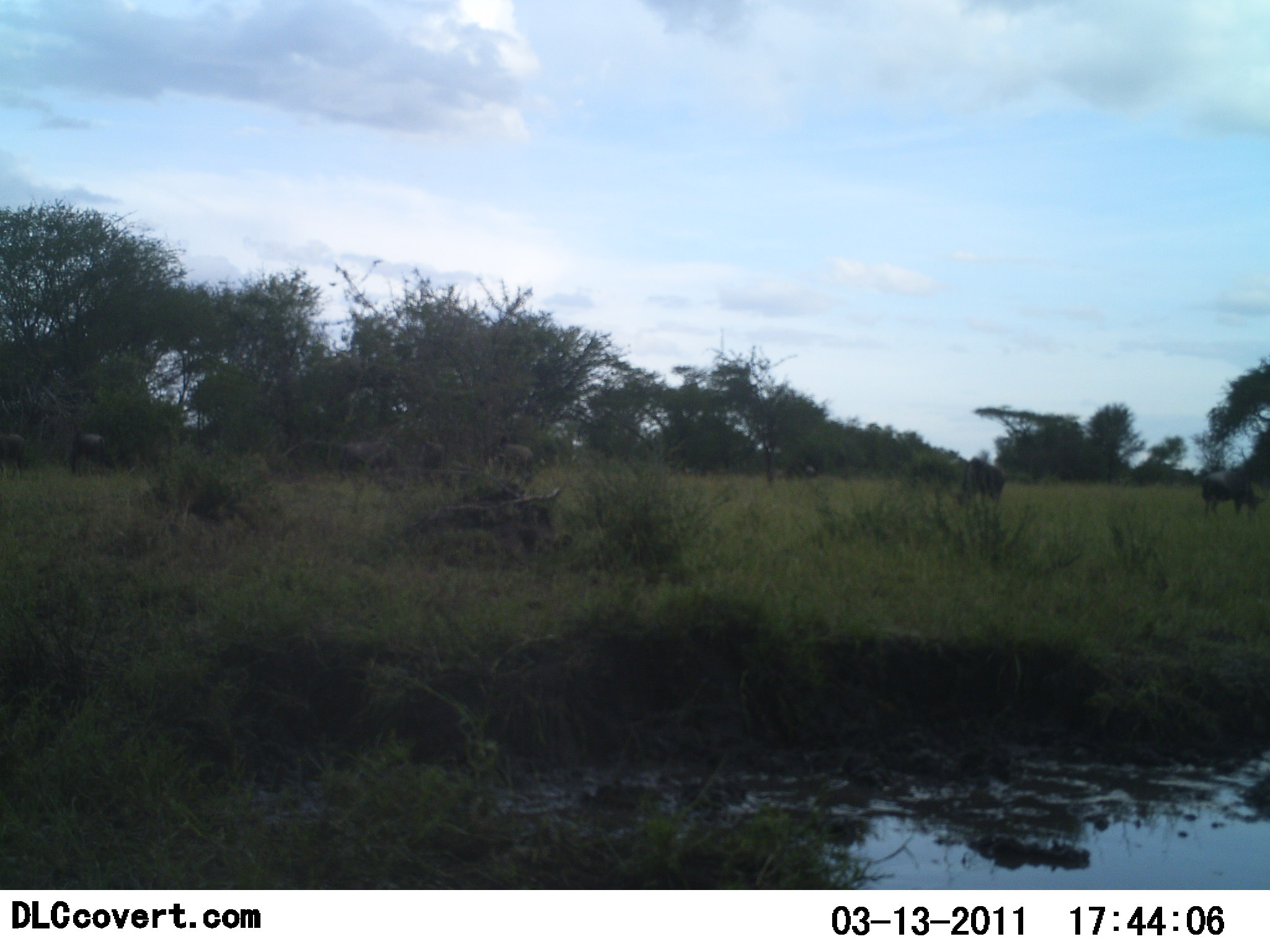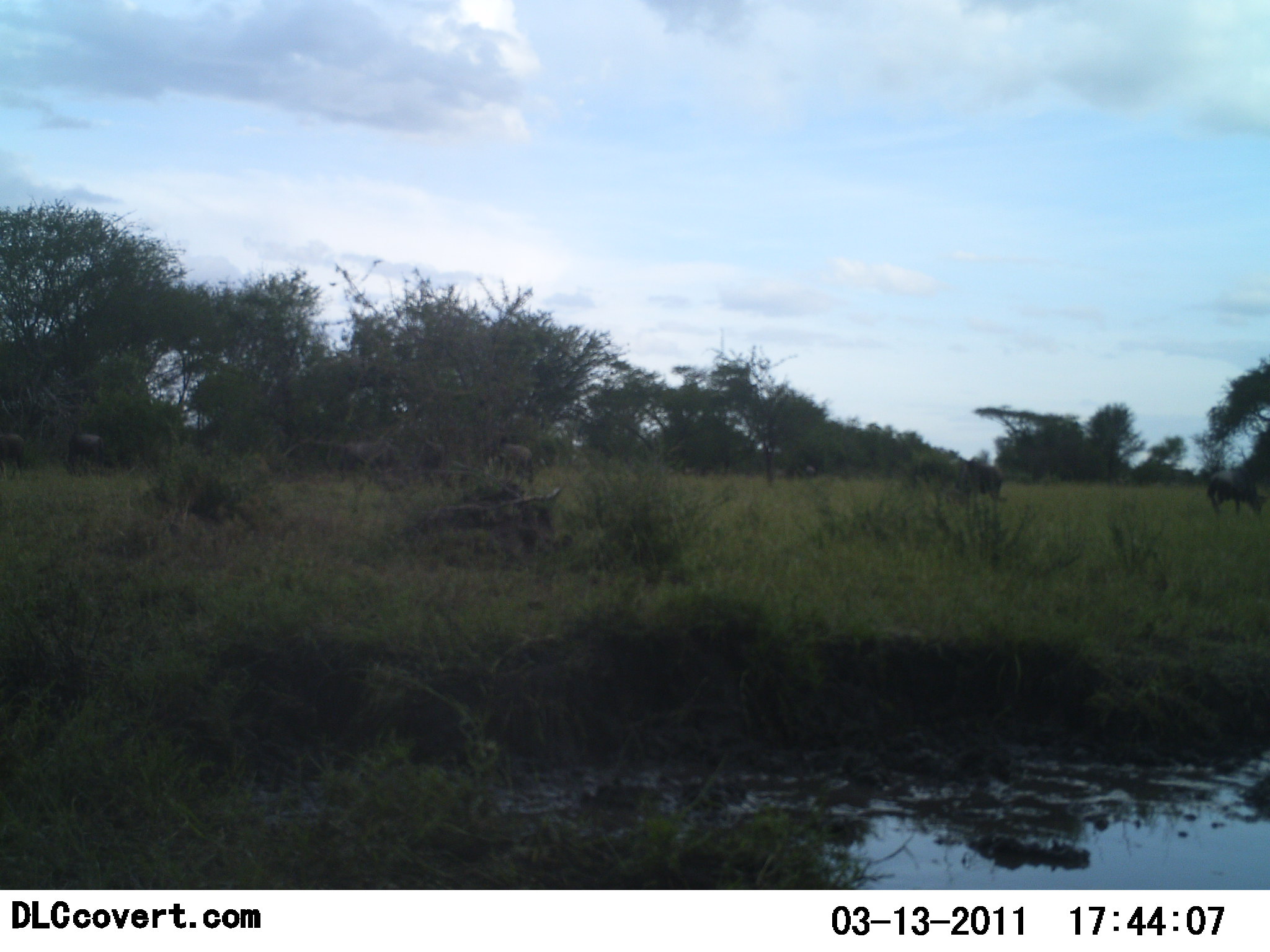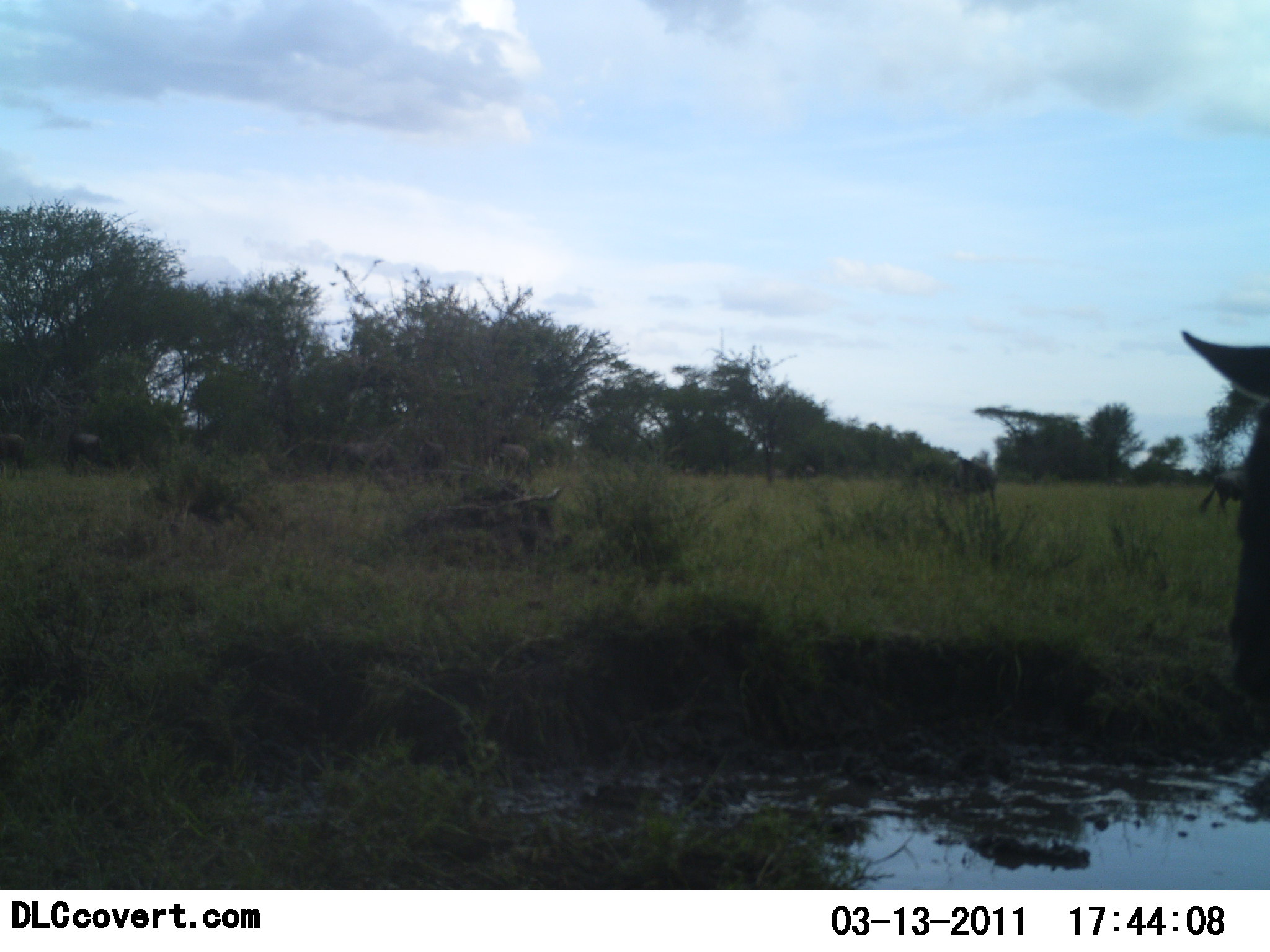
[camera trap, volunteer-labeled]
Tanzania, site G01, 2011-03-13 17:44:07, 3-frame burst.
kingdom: Animalia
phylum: Chordata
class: Mammalia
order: Artiodactyla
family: Bovidae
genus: Connochaetes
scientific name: Connochaetes taurinus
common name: blue wildebeest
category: wildebeest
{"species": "wildebeest (blue wildebeest) (Connochaetes taurinus)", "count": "8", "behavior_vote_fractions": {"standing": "50%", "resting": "0%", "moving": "50%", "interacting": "0%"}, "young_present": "0%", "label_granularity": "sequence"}